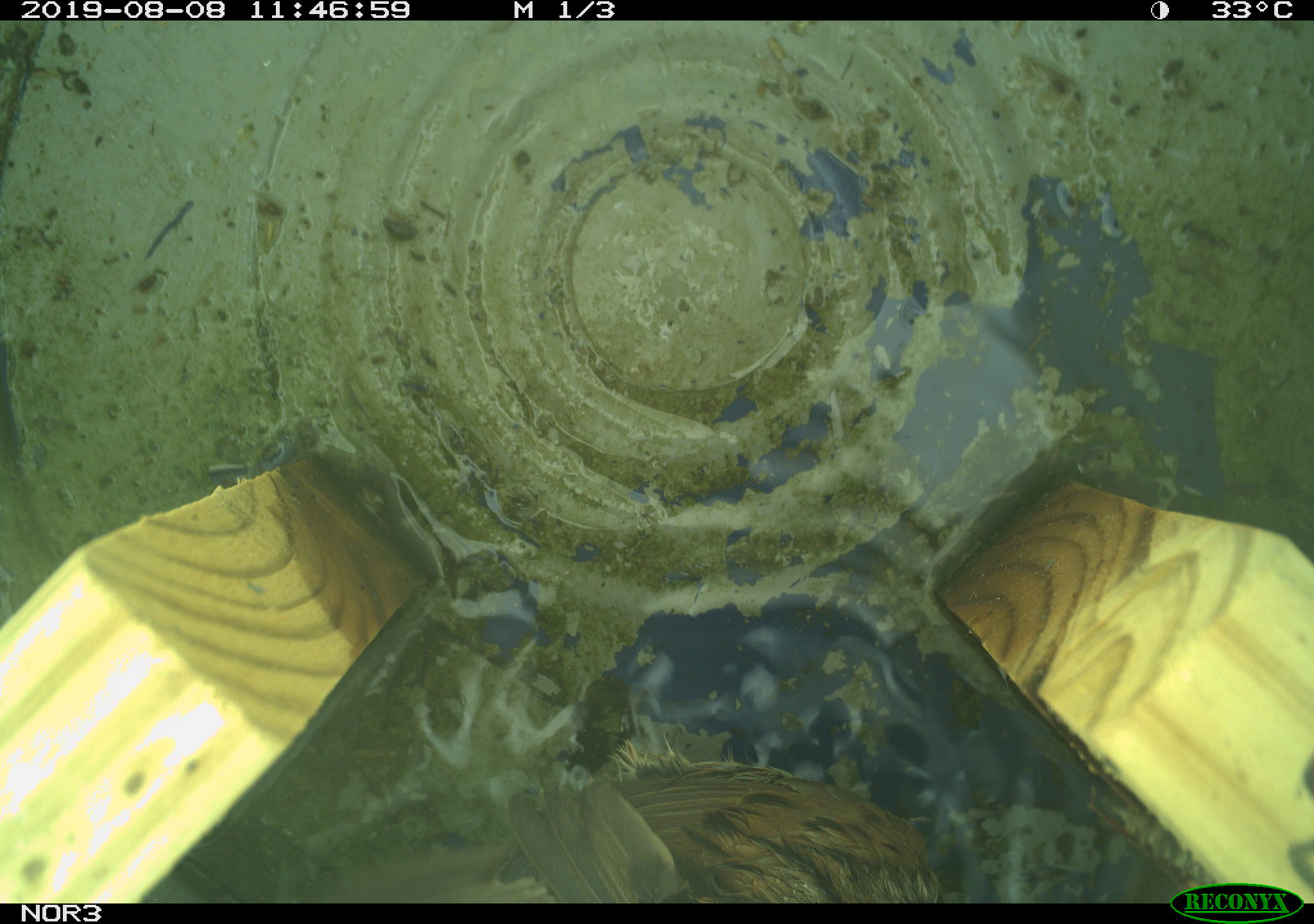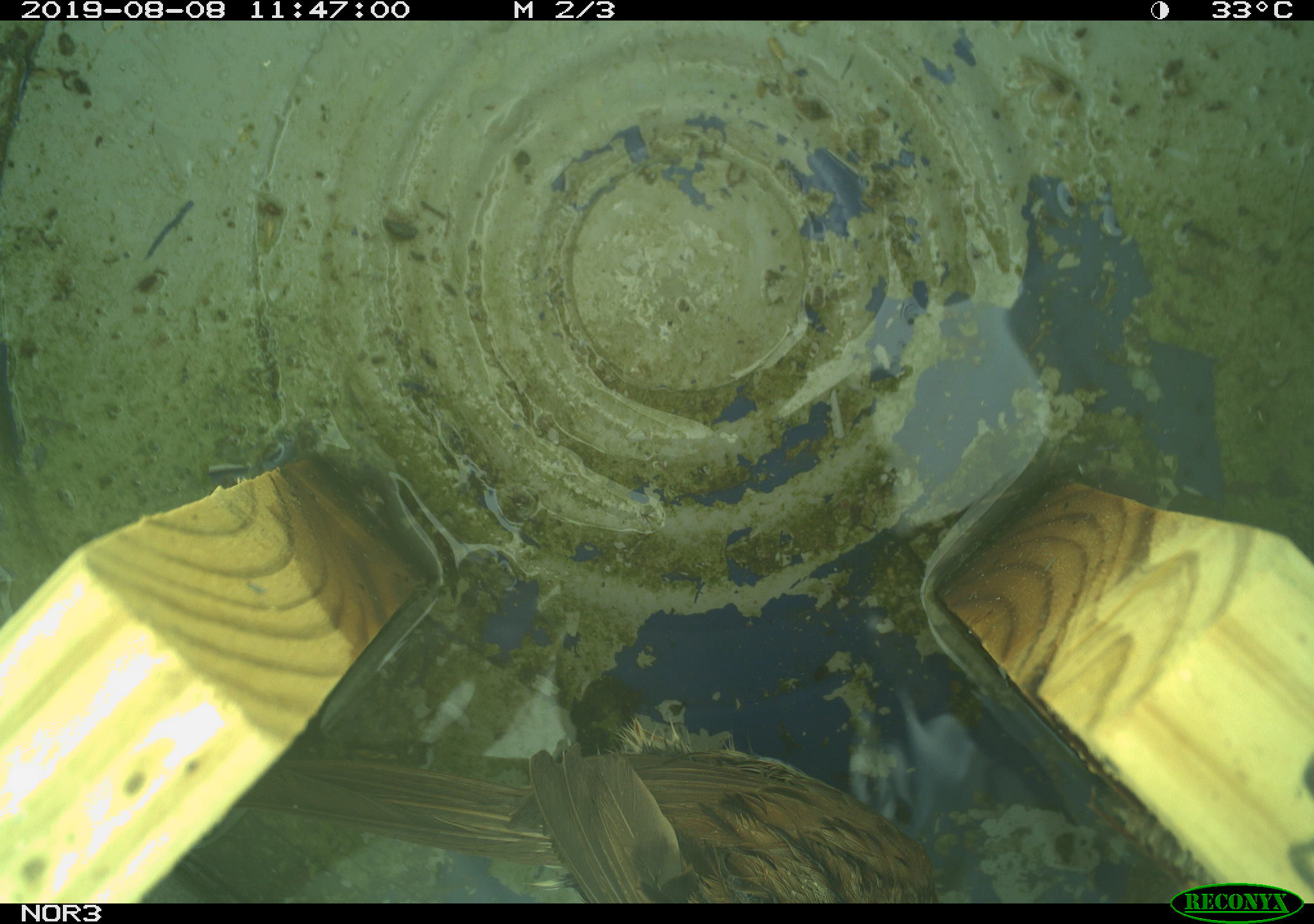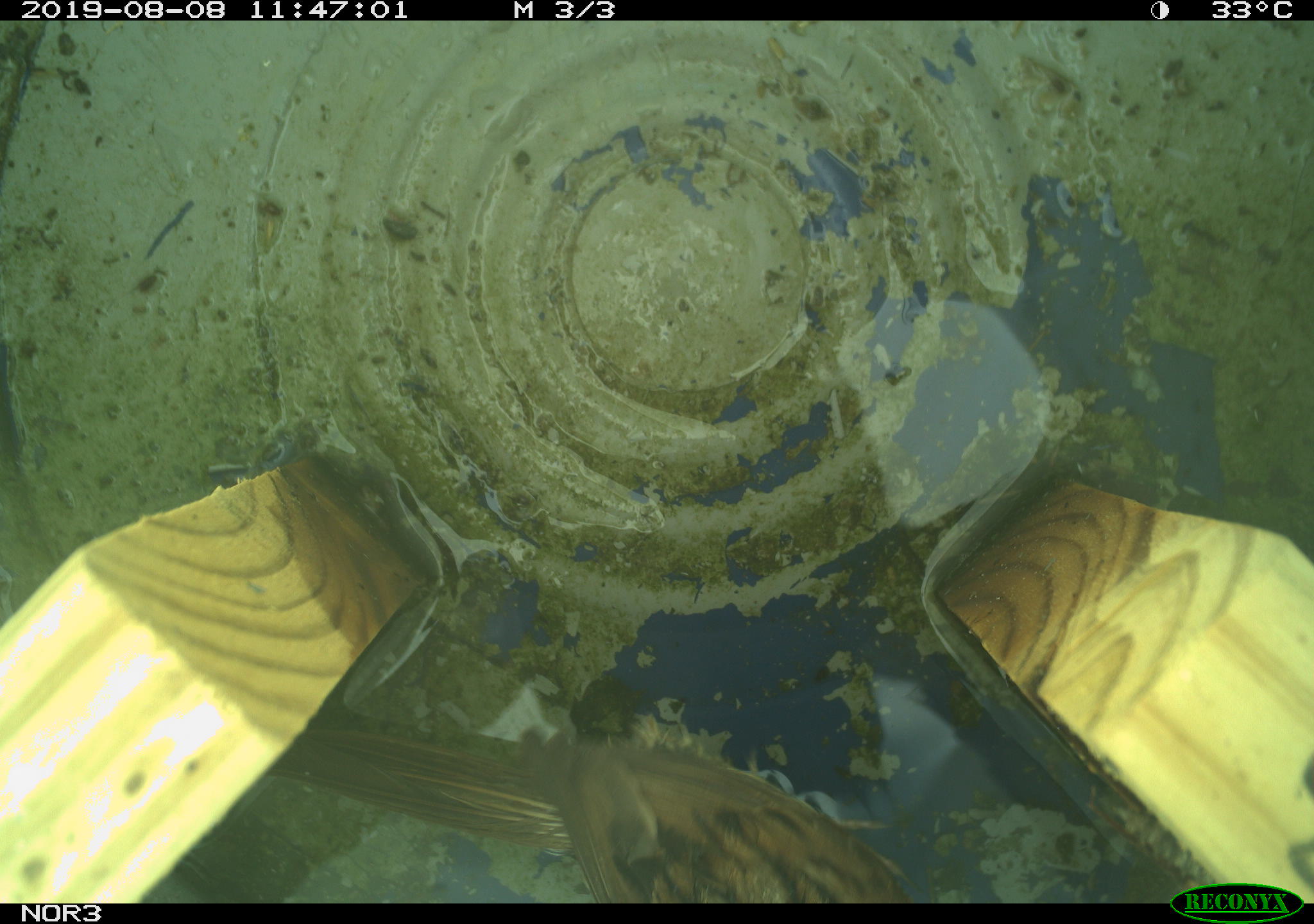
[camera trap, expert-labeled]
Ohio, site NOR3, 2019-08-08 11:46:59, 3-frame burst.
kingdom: Animalia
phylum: Chordata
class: Aves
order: Passeriformes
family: Passerellidae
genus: Melospiza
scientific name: Melospiza melodia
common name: song sparrow